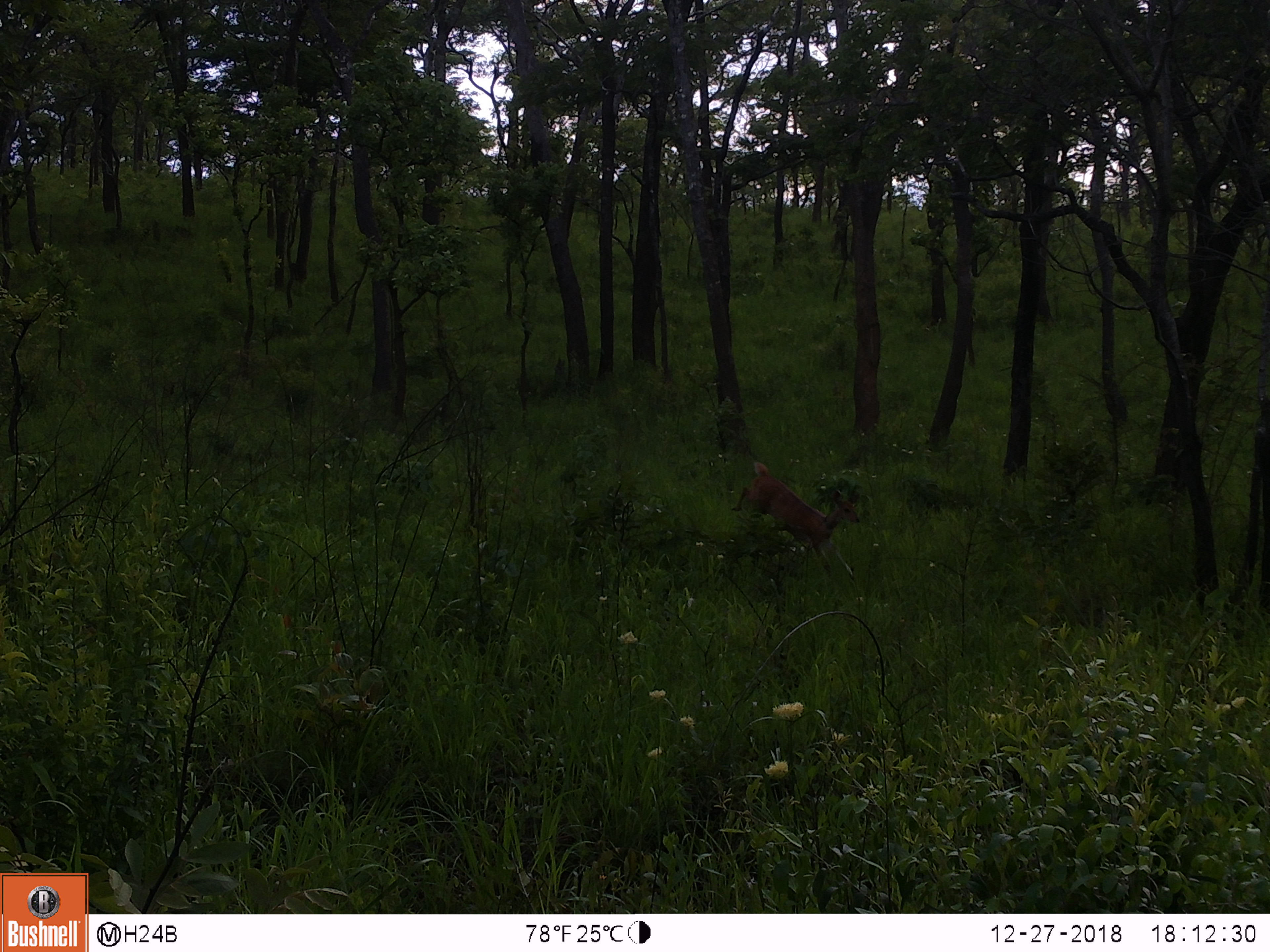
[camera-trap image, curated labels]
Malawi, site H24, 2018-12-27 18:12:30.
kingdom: Animalia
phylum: Chordata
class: Mammalia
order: Artiodactyla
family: Bovidae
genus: Tragelaphus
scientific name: Tragelaphus sylvaticus sylvaticus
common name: cape bushbuck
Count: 1.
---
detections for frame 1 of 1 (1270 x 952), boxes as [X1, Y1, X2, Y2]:
cape bushbuck: [733, 457, 861, 580]